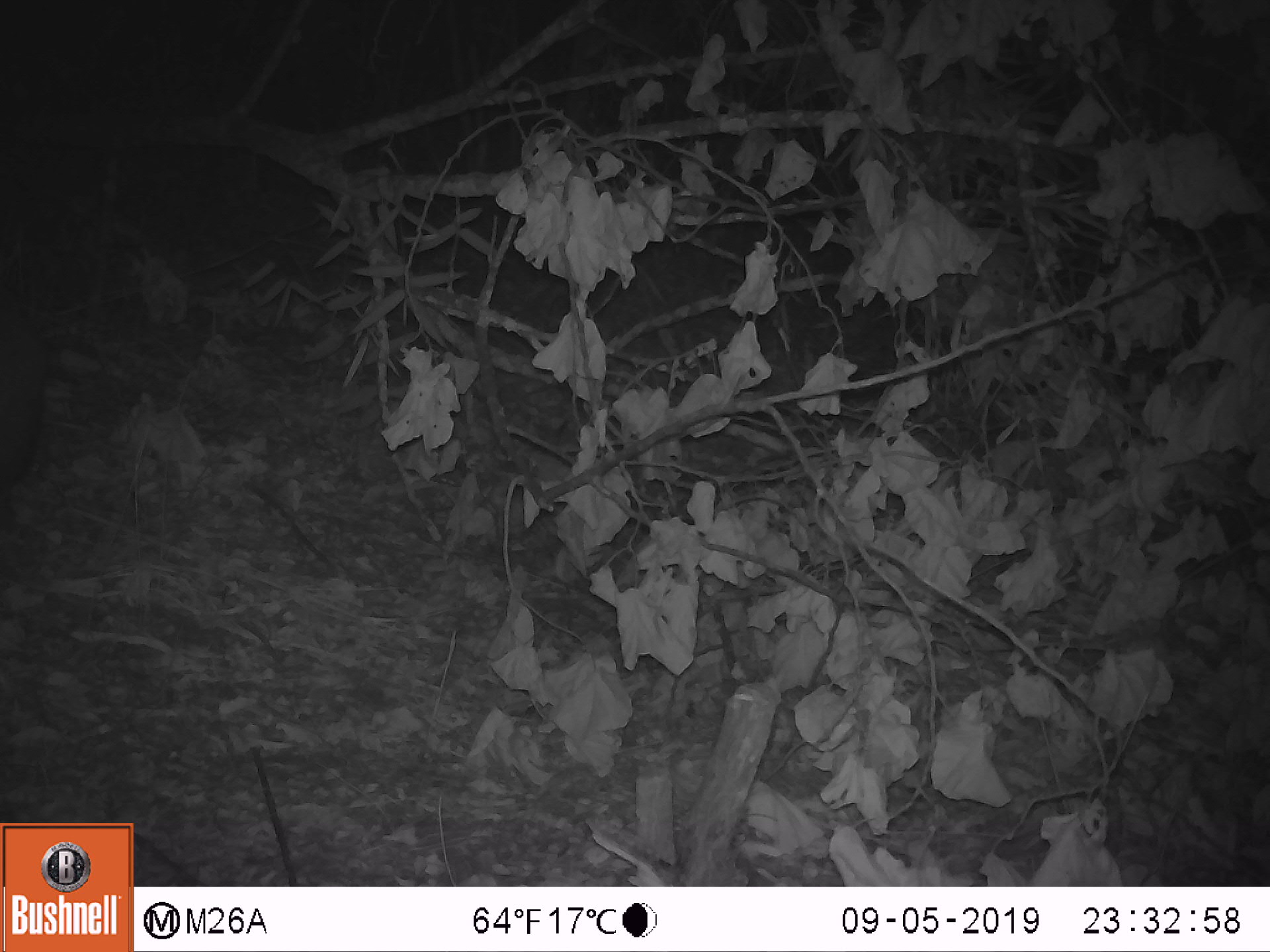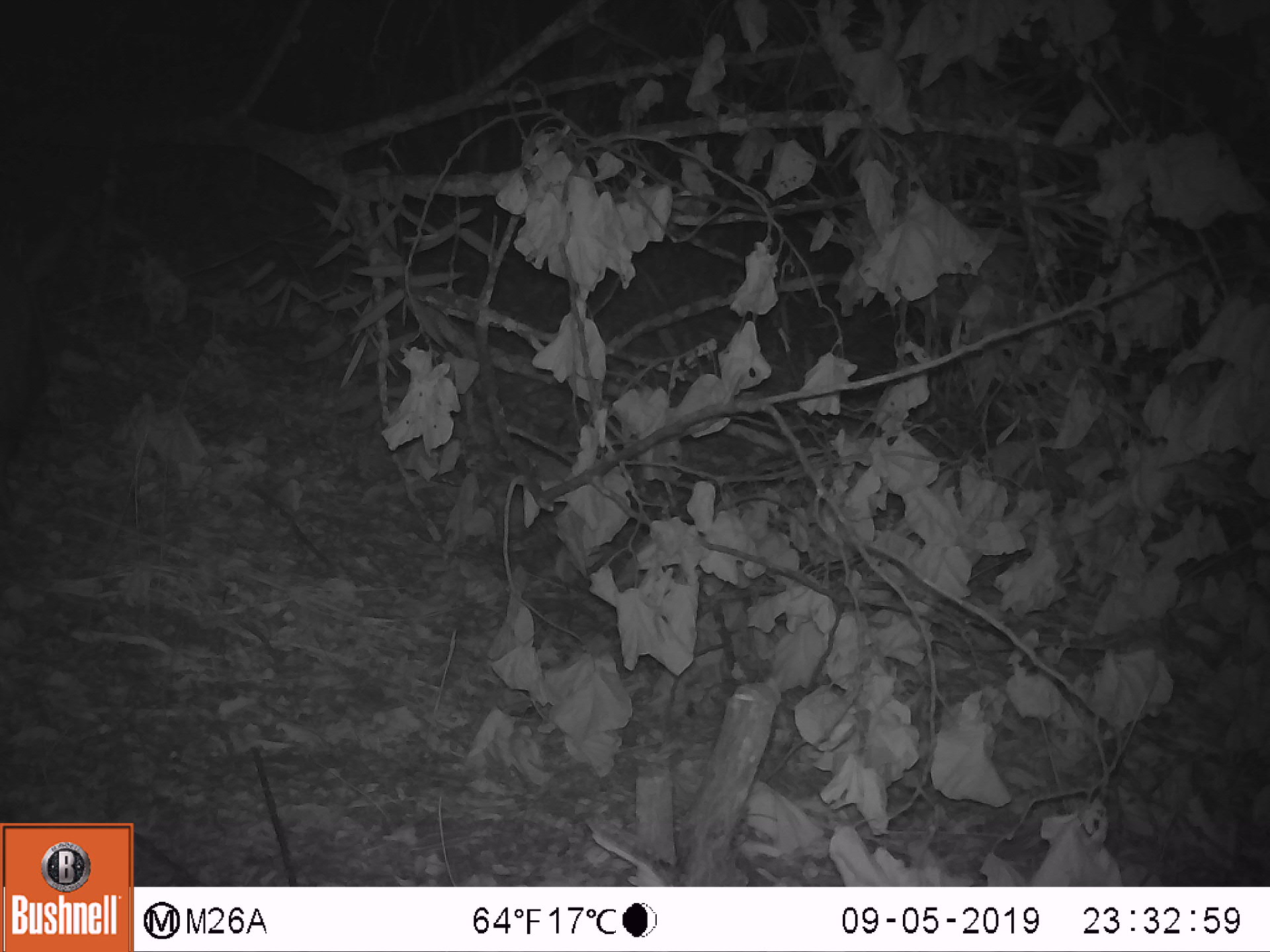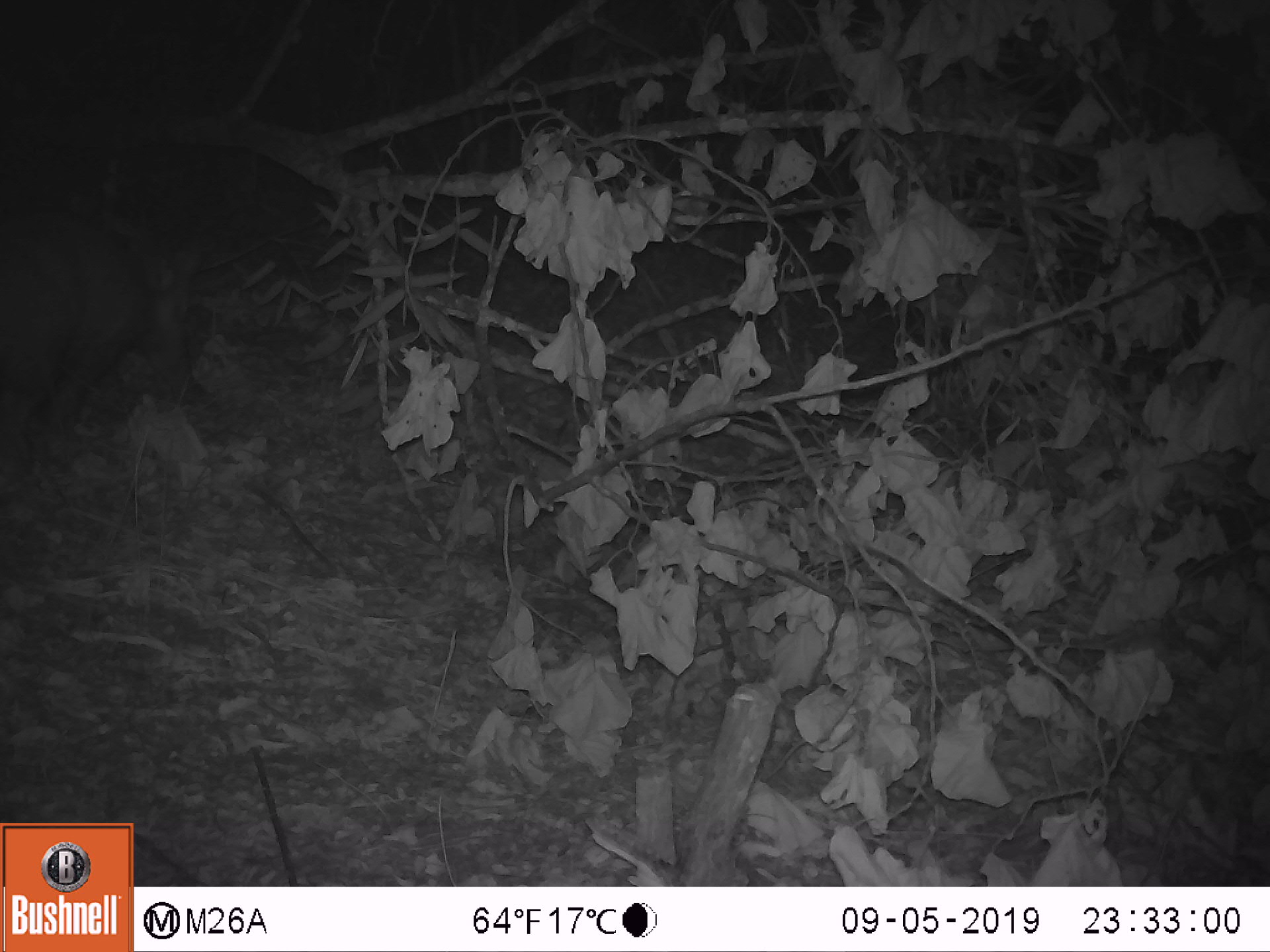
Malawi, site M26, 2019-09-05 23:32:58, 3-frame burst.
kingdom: Animalia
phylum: Chordata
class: Mammalia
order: Tubulidentata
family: Orycteropodidae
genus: Orycteropus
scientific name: Orycteropus afer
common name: aardvark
Aardvark (Orycteropus afer), count 1.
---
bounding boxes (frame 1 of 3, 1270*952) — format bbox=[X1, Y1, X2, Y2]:
aardvark: bbox=[6, 247, 83, 491]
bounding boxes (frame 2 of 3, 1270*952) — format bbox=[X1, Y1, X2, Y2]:
aardvark: bbox=[0, 167, 123, 472]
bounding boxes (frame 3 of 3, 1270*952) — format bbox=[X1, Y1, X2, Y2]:
aardvark: bbox=[0, 200, 216, 456]